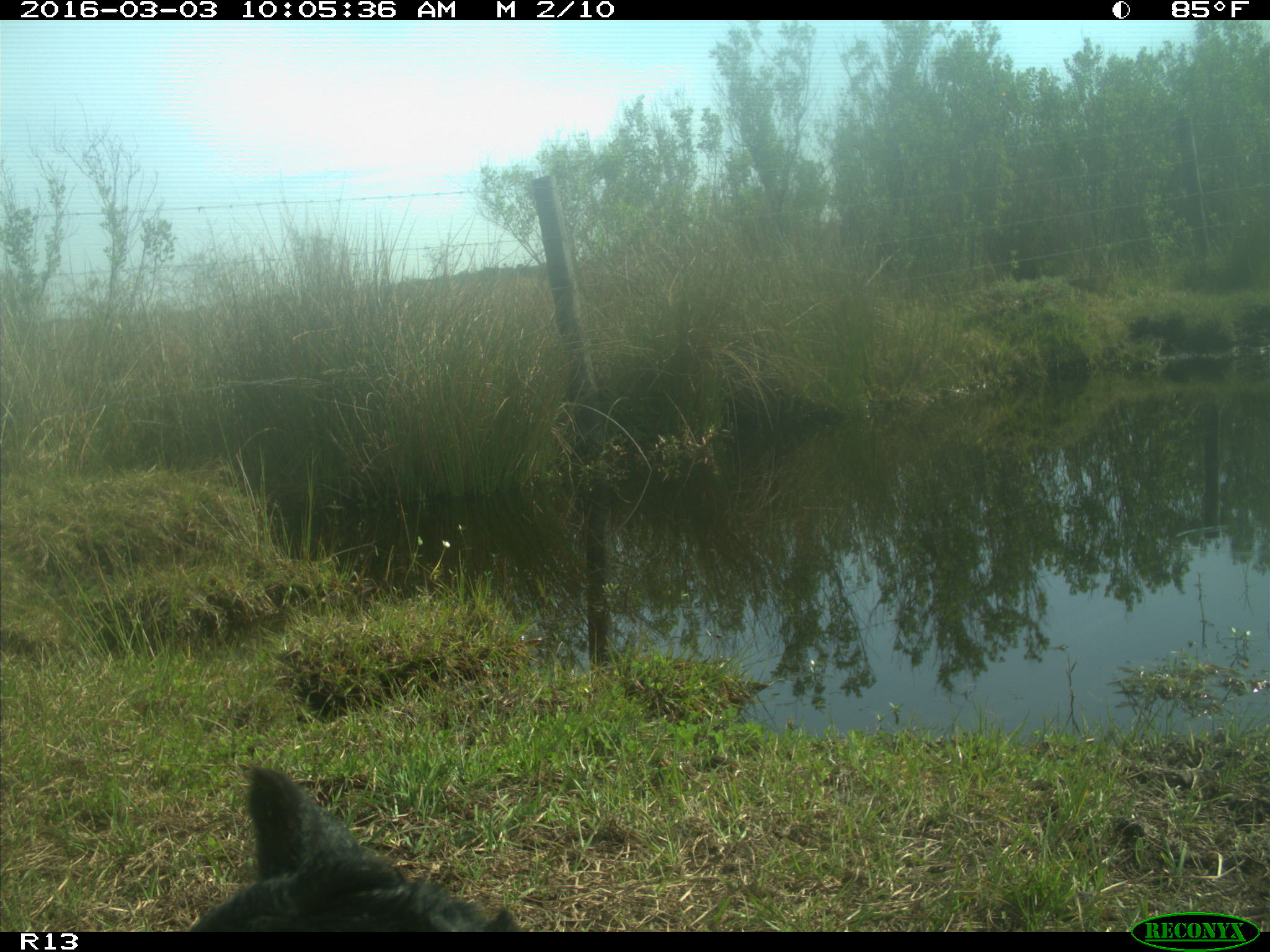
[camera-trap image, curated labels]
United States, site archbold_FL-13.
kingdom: Animalia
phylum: Chordata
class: Mammalia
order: Artiodactyla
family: Bovidae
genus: Bos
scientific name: Bos taurus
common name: domestic cow